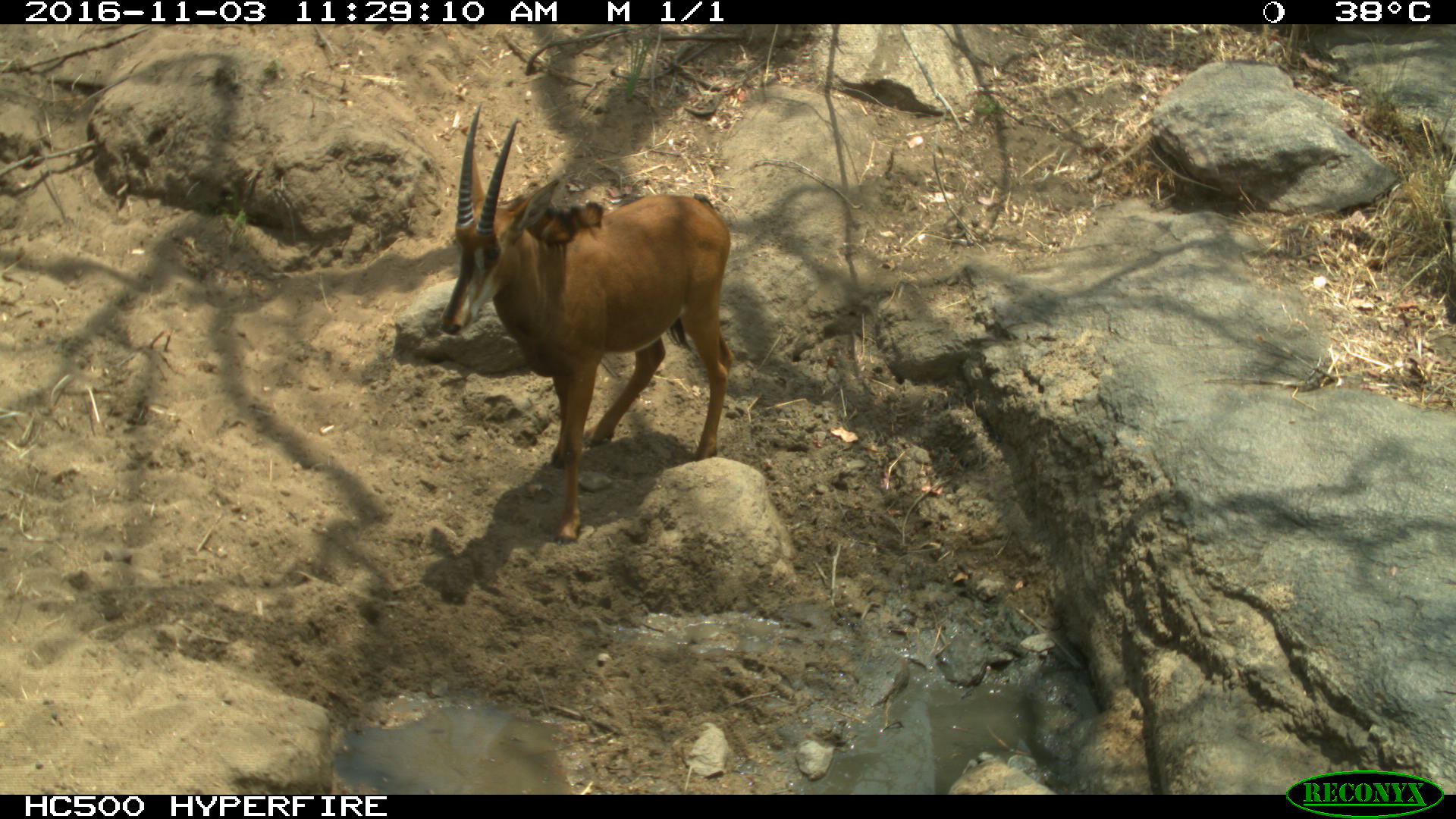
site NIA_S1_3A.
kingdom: Animalia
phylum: Chordata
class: Mammalia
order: Artiodactyla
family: Bovidae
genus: Hippotragus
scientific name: Hippotragus niger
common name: sable antelope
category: sable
Sable (sable antelope) (Hippotragus niger), count 1. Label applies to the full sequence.